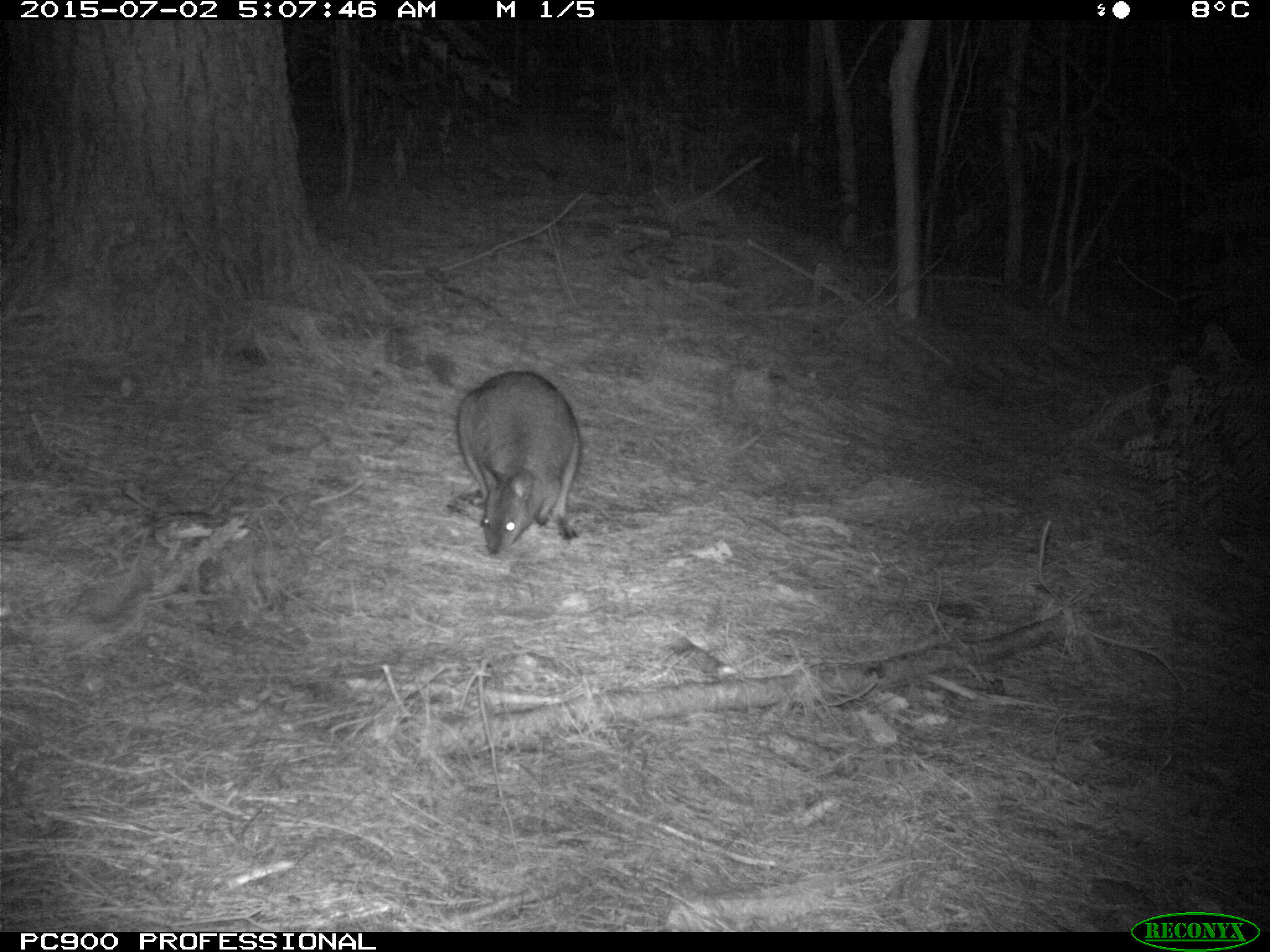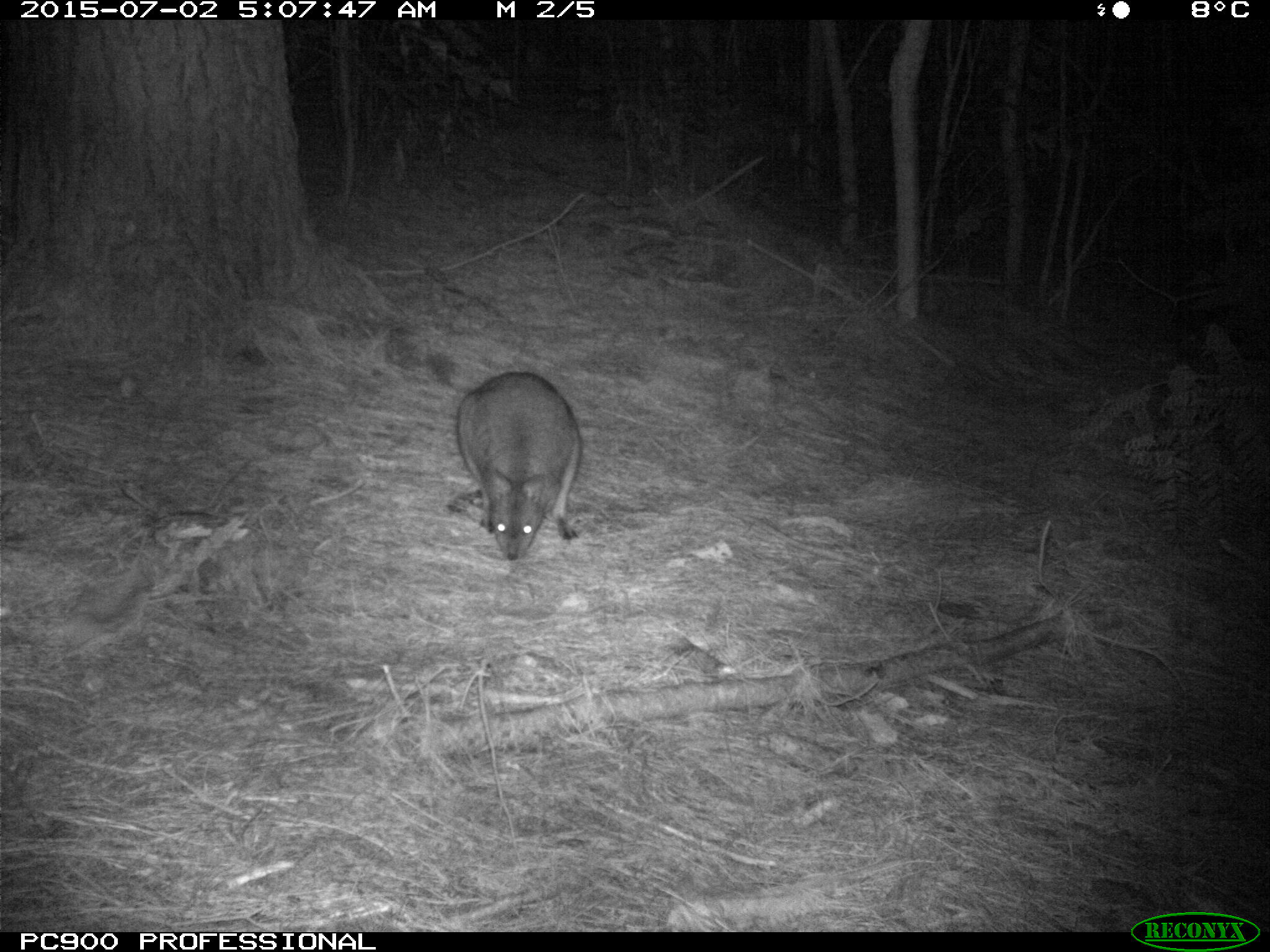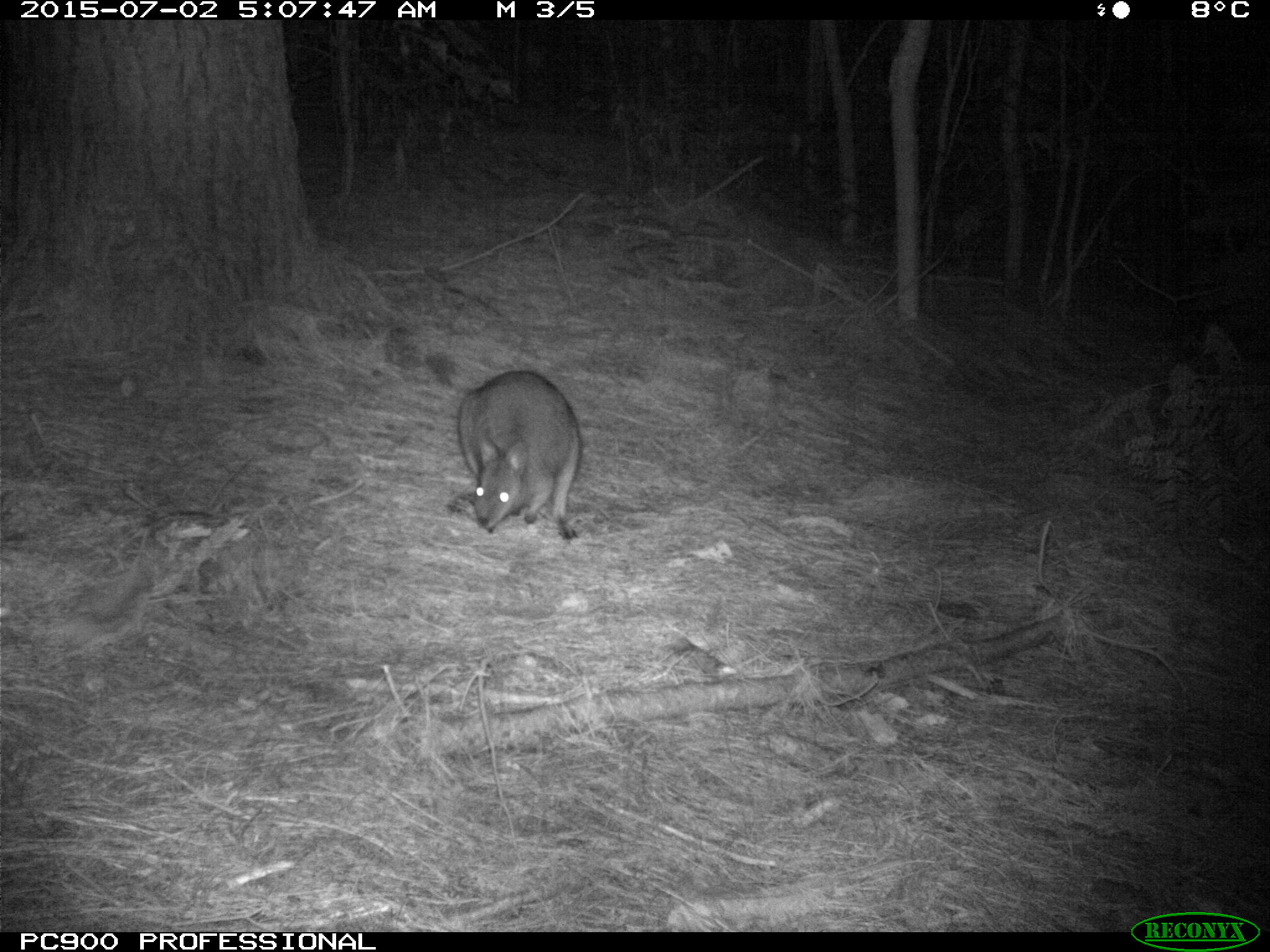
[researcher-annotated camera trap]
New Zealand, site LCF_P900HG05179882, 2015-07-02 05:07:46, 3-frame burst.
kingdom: Animalia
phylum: Chordata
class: Mammalia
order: Diprotodontia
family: Macropodidae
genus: Notamacropus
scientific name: Notamacropus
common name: wallaby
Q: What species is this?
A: Wallaby (Notamacropus).